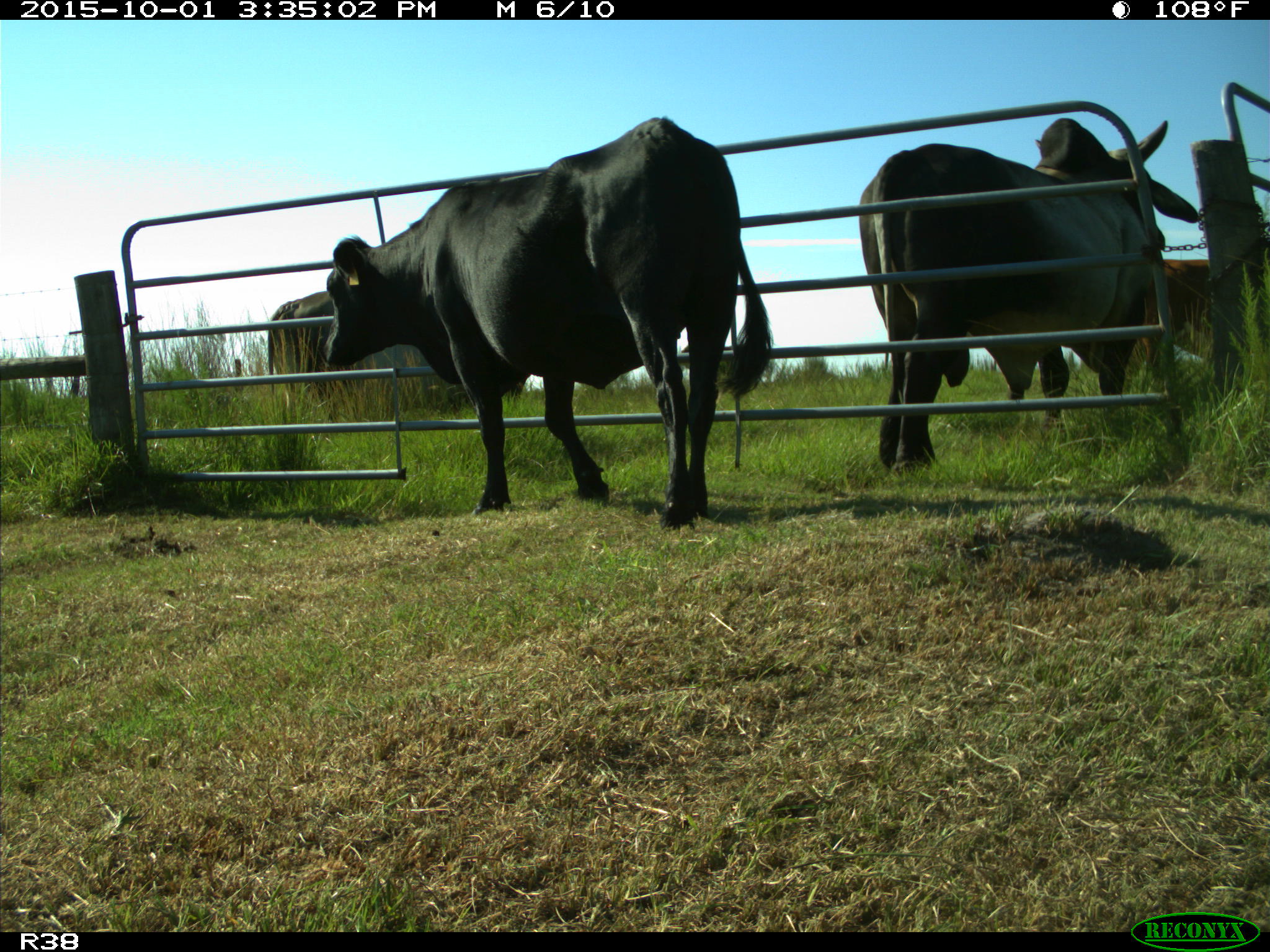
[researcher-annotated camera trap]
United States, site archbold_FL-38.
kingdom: Animalia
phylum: Chordata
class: Mammalia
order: Artiodactyla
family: Bovidae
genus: Bos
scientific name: Bos taurus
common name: domestic cow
Bos taurus (domestic cow).